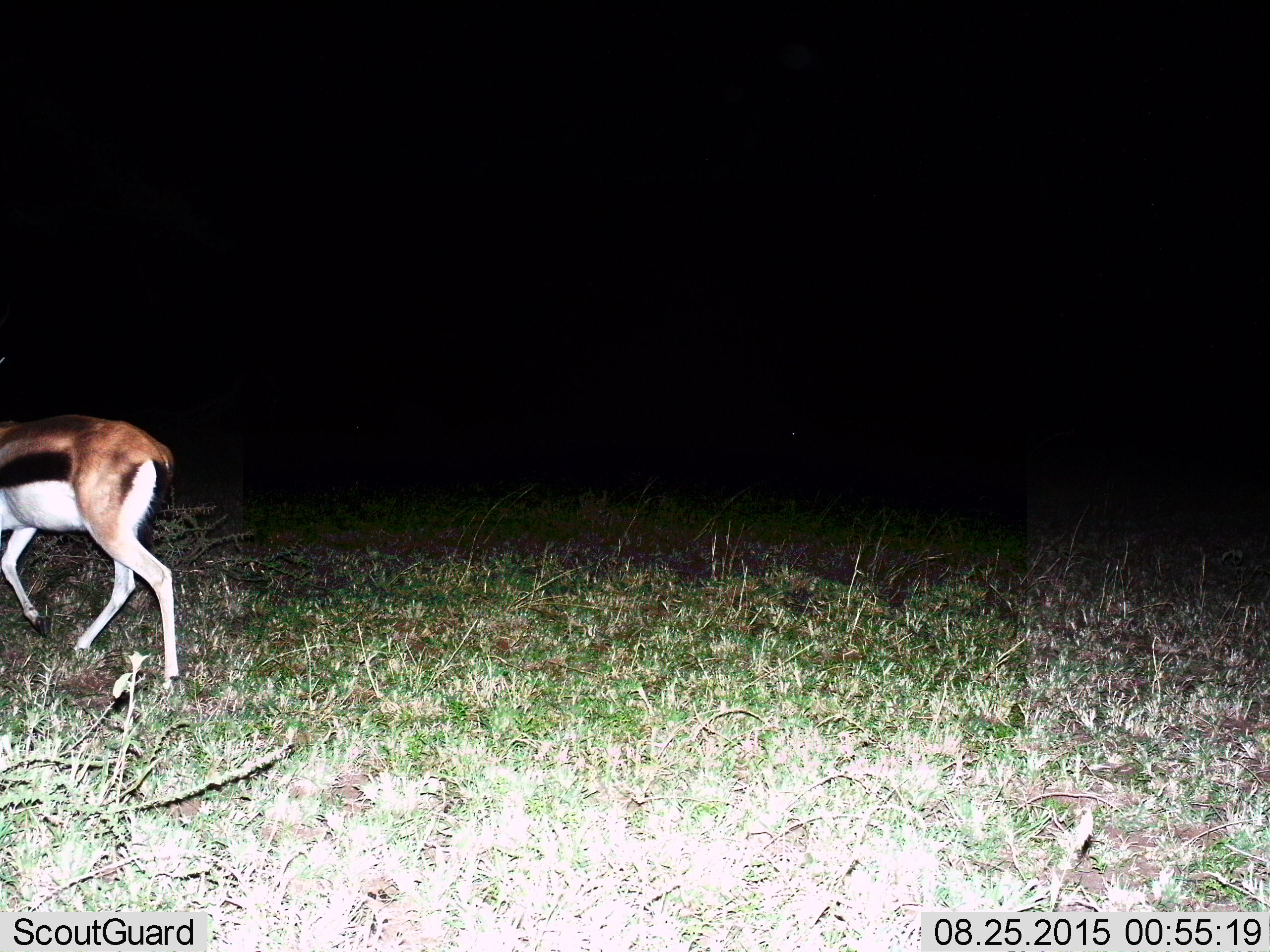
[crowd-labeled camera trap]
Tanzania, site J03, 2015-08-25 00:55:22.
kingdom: Animalia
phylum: Chordata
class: Mammalia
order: Artiodactyla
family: Bovidae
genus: Eudorcas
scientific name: Eudorcas thomsonii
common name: thomson's gazelle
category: gazellethomsons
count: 1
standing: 12%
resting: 0%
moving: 88%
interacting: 0%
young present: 0%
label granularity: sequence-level